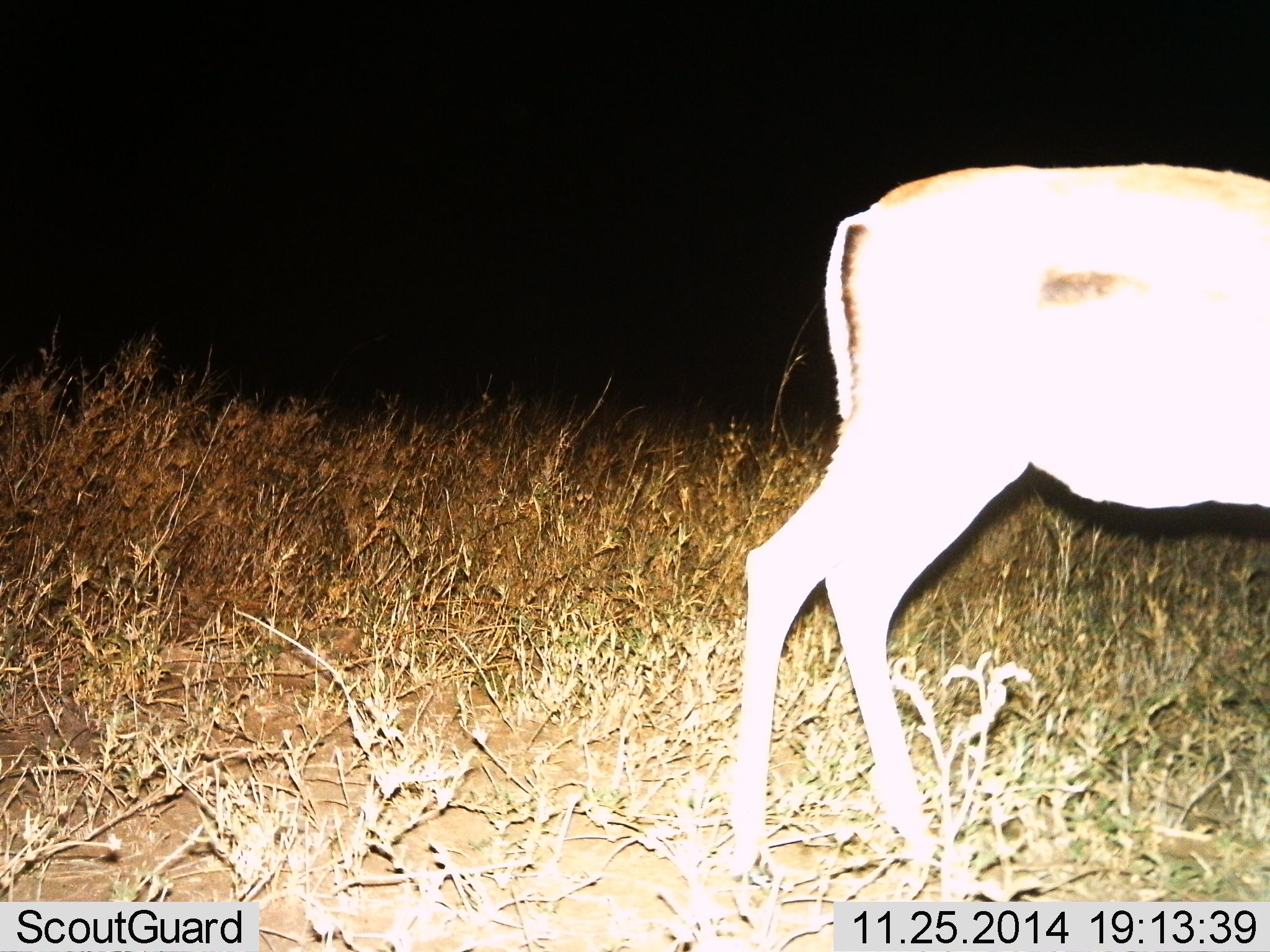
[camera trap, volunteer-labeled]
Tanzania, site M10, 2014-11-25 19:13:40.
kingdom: Animalia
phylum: Chordata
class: Mammalia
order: Artiodactyla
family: Bovidae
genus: Eudorcas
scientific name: Eudorcas thomsonii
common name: thomson's gazelle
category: gazellethomsons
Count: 1.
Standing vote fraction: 90%.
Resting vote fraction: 0%.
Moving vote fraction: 10%.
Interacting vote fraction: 0%.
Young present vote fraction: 0%.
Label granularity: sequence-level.